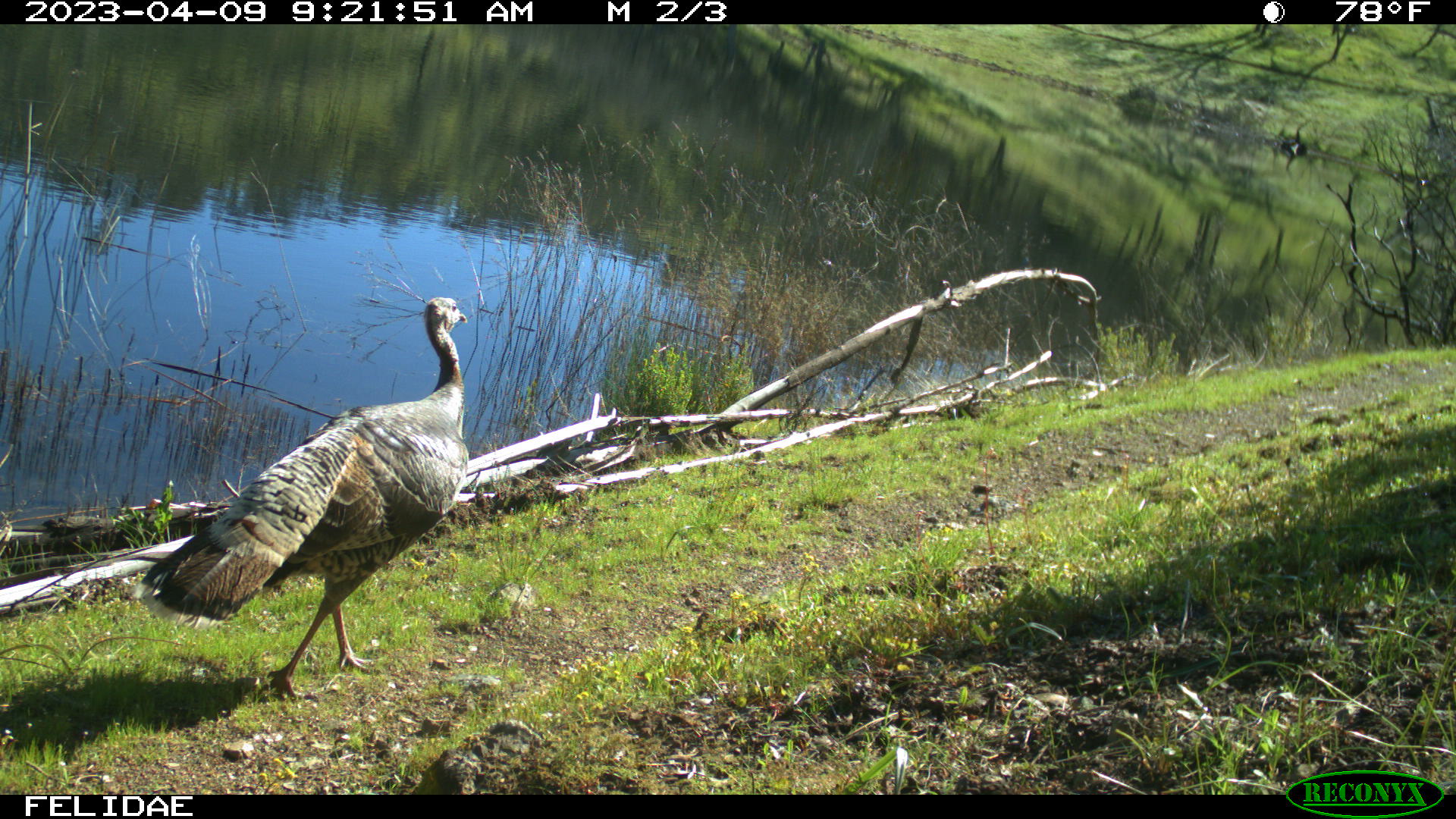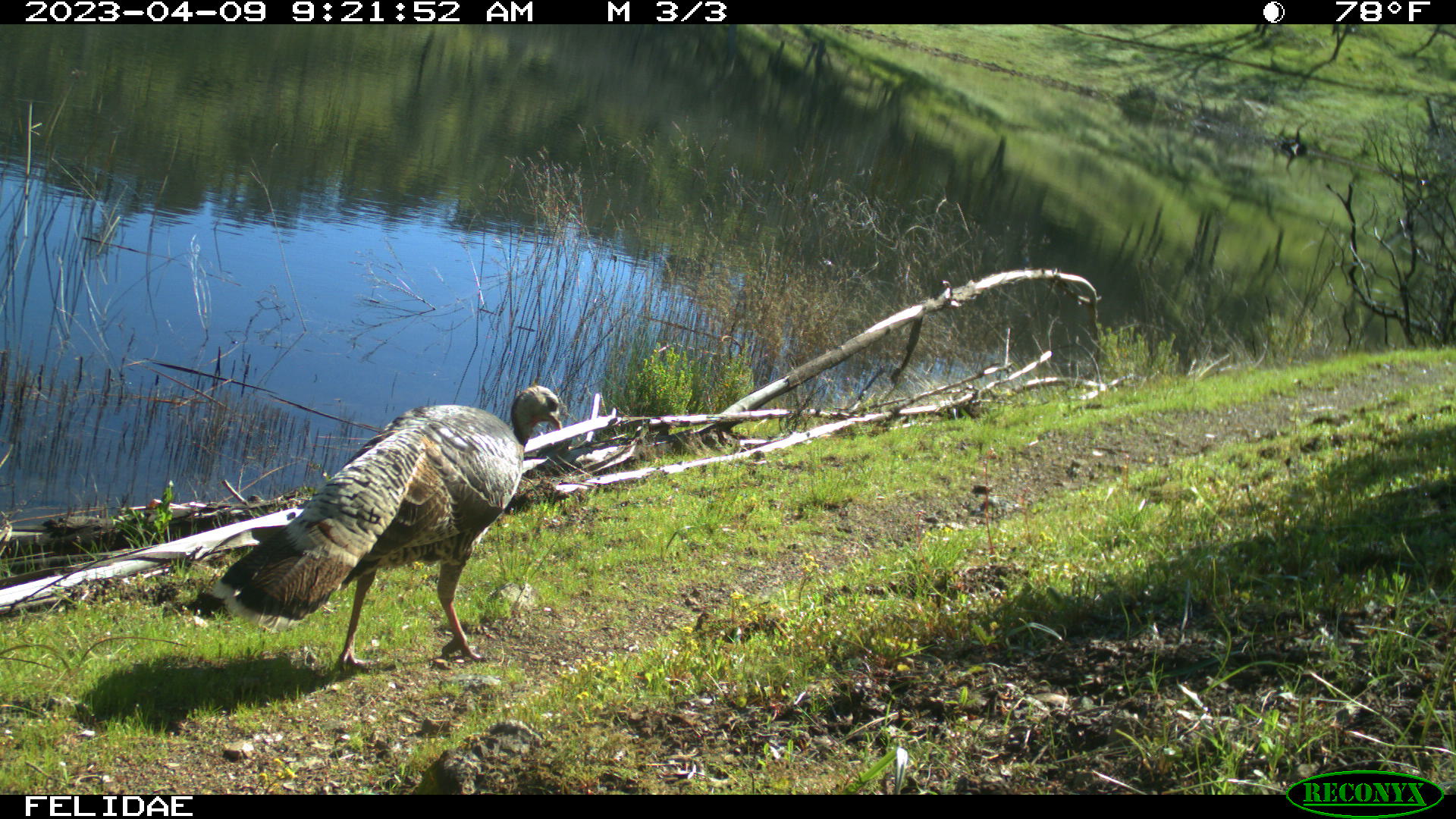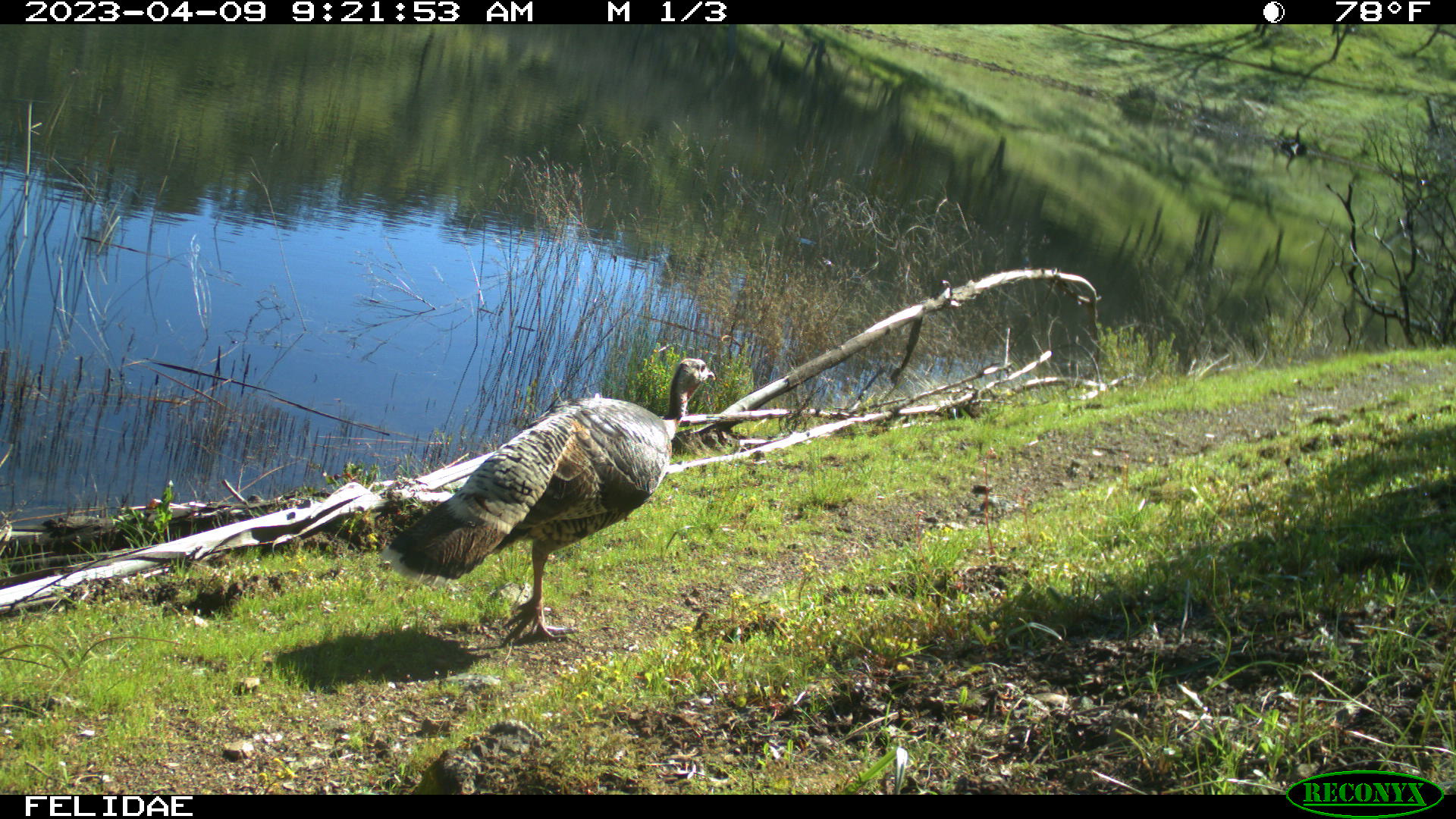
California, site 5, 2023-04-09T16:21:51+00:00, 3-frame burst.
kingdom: Animalia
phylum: Chordata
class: Aves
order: Galliformes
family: Phasianidae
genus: Meleagris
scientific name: Meleagris gallopavo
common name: turkey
Turkey (Meleagris gallopavo).